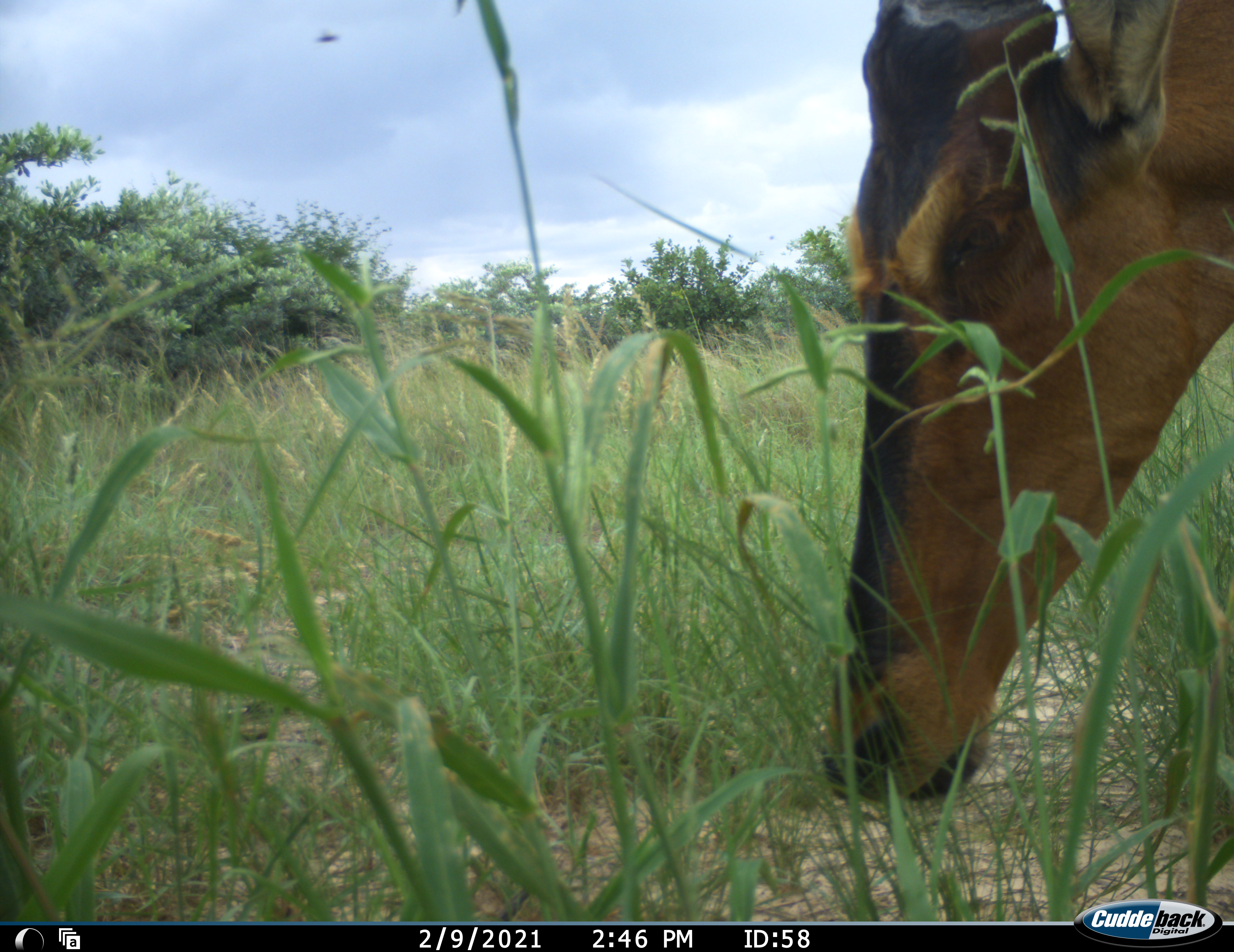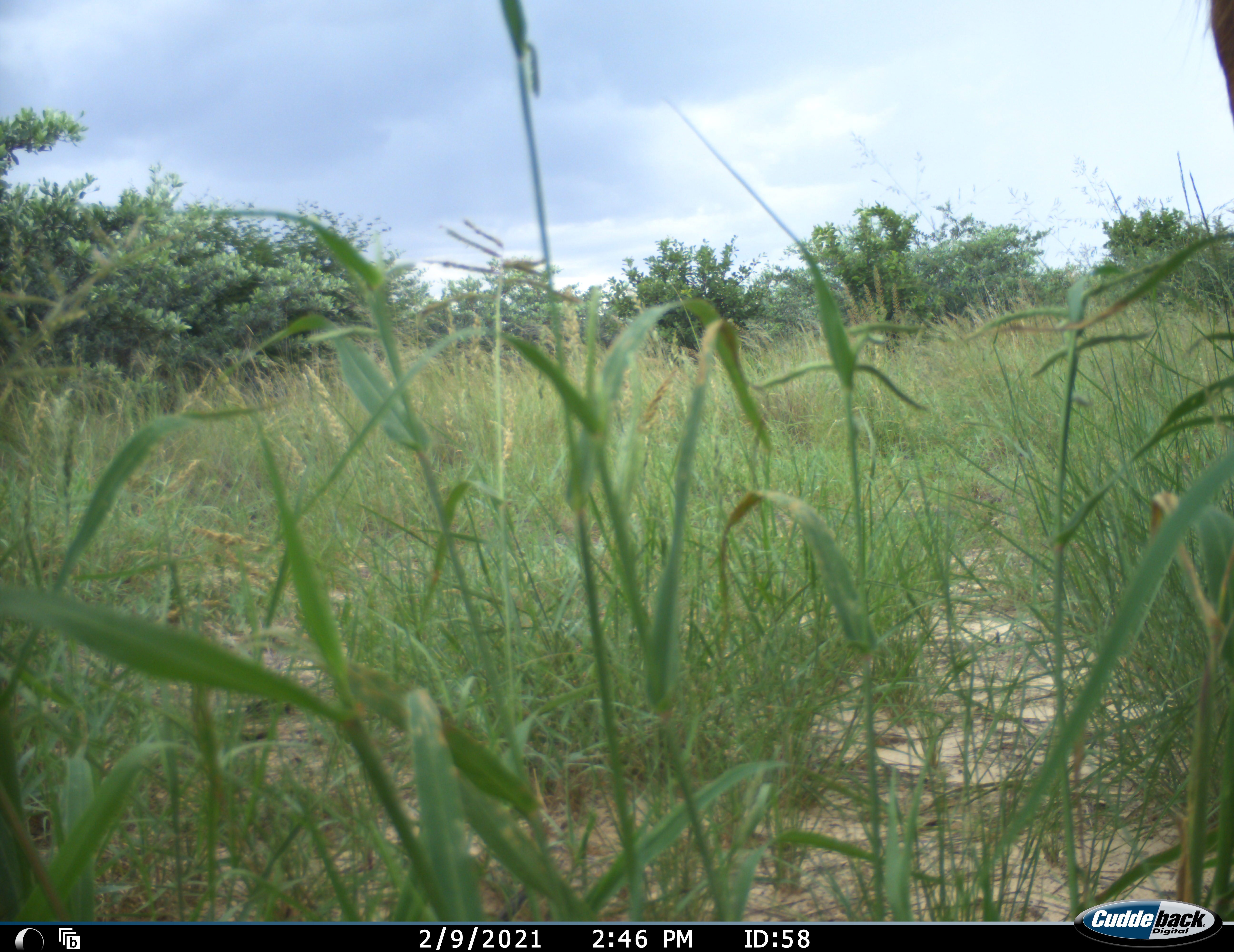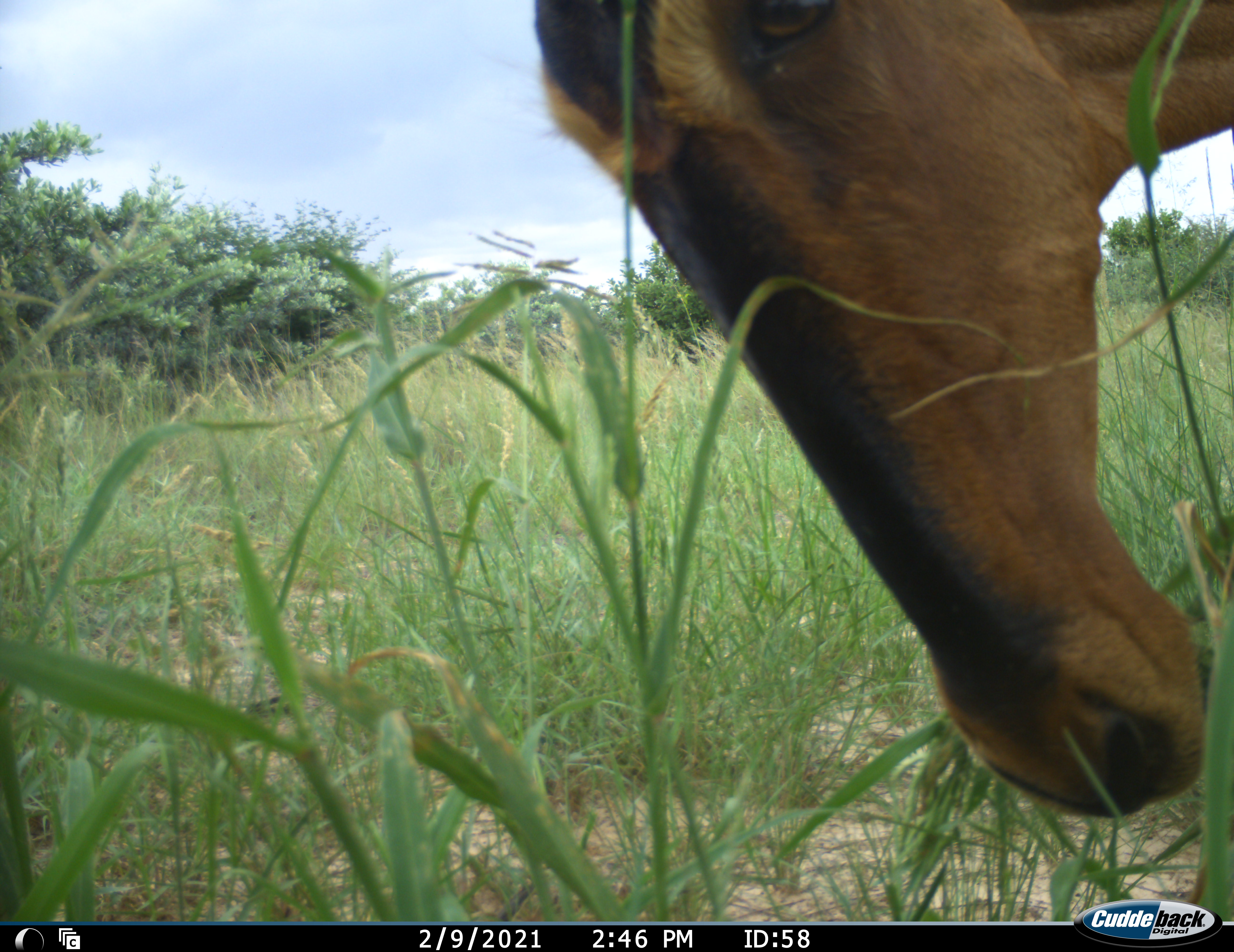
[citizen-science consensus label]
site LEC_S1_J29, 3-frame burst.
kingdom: Animalia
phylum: Chordata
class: Mammalia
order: Artiodactyla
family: Bovidae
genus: Alcelaphus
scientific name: Alcelaphus buselaphus caama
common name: red hartebeest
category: hartebeestred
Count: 1.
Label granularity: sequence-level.